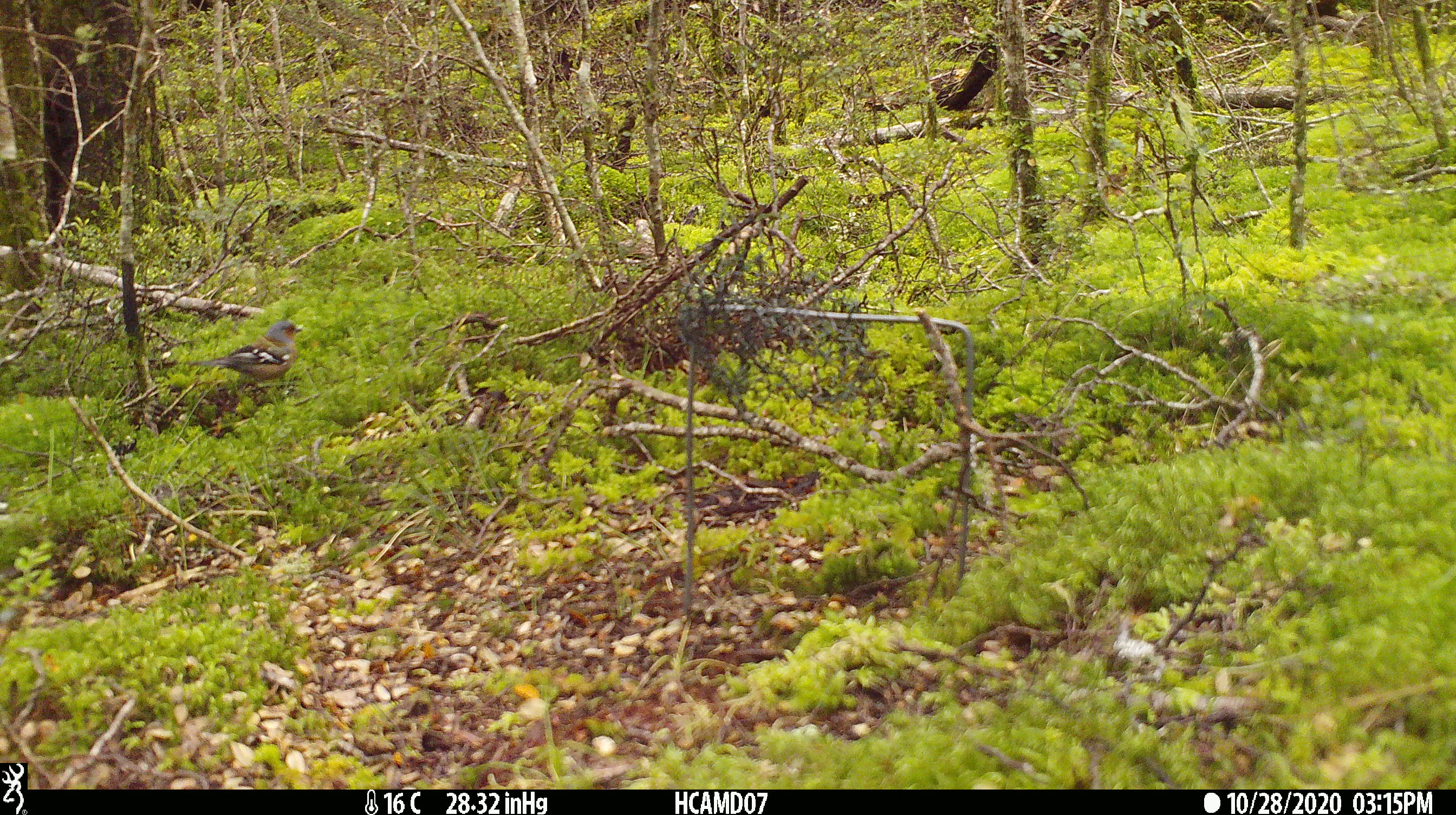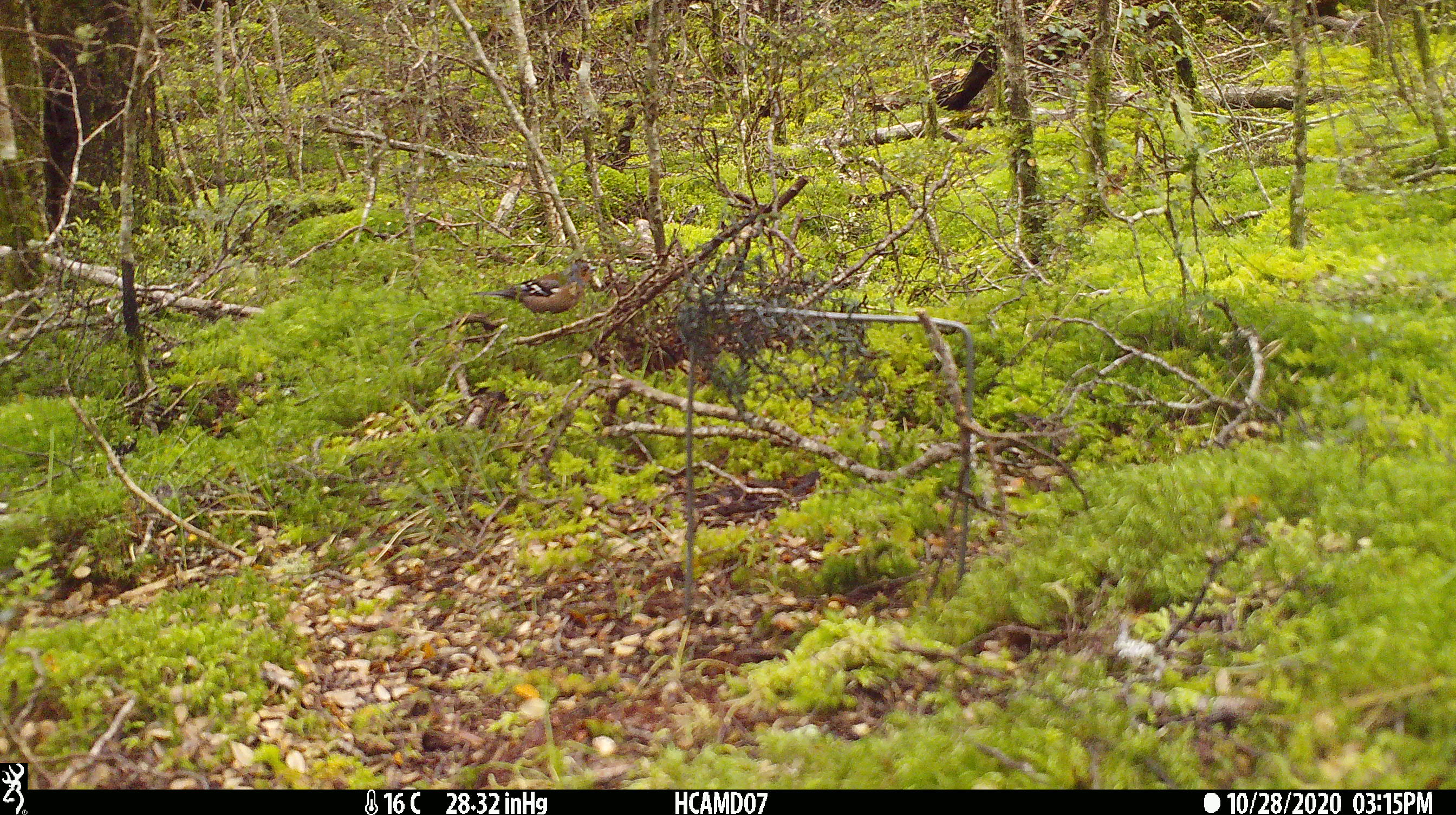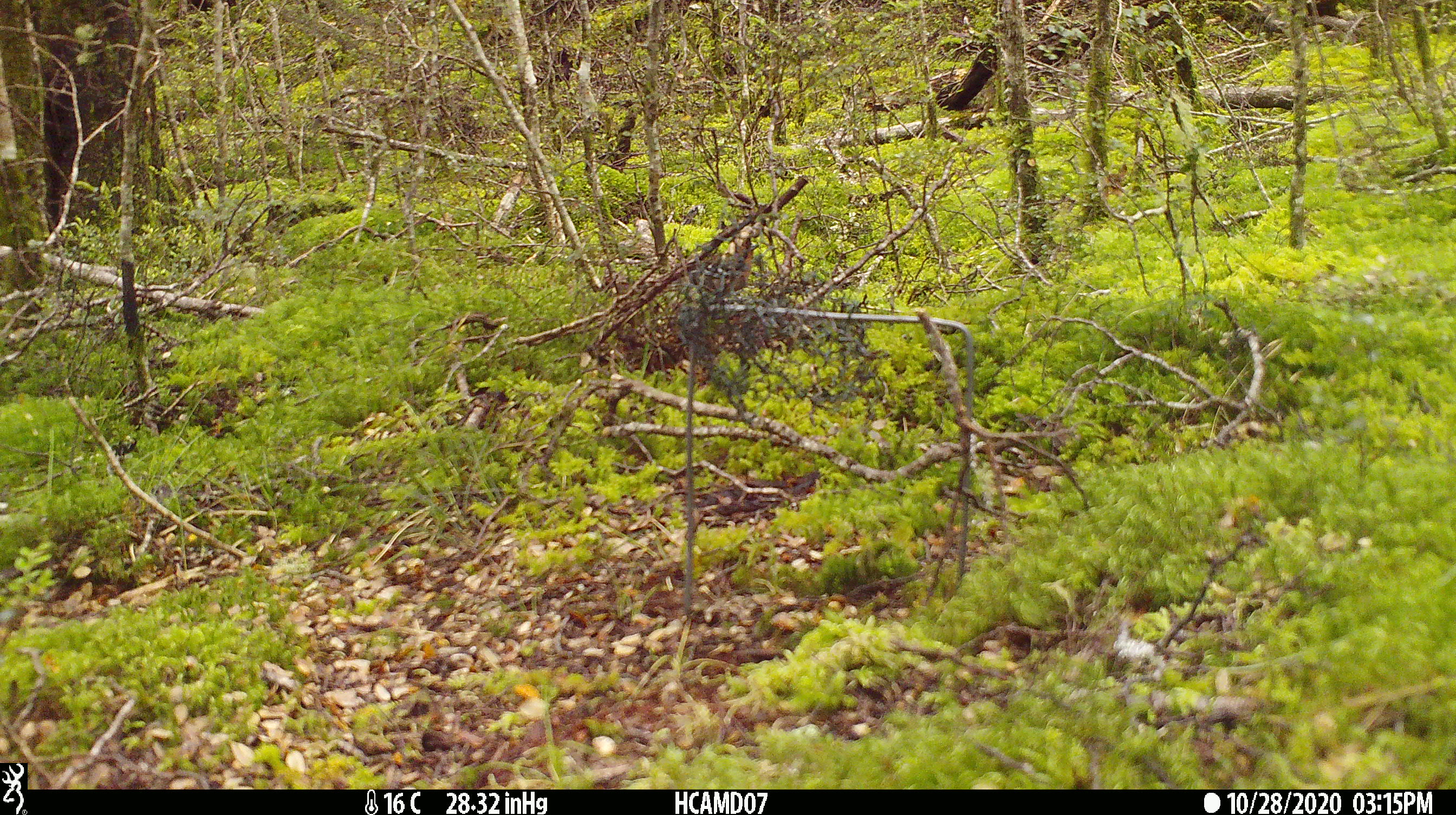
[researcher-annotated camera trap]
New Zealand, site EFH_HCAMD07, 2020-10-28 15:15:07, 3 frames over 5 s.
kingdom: Animalia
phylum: Chordata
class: Aves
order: Passeriformes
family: Fringillidae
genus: Fringilla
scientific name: Fringilla coelebs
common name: common chaffinch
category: chaffinch